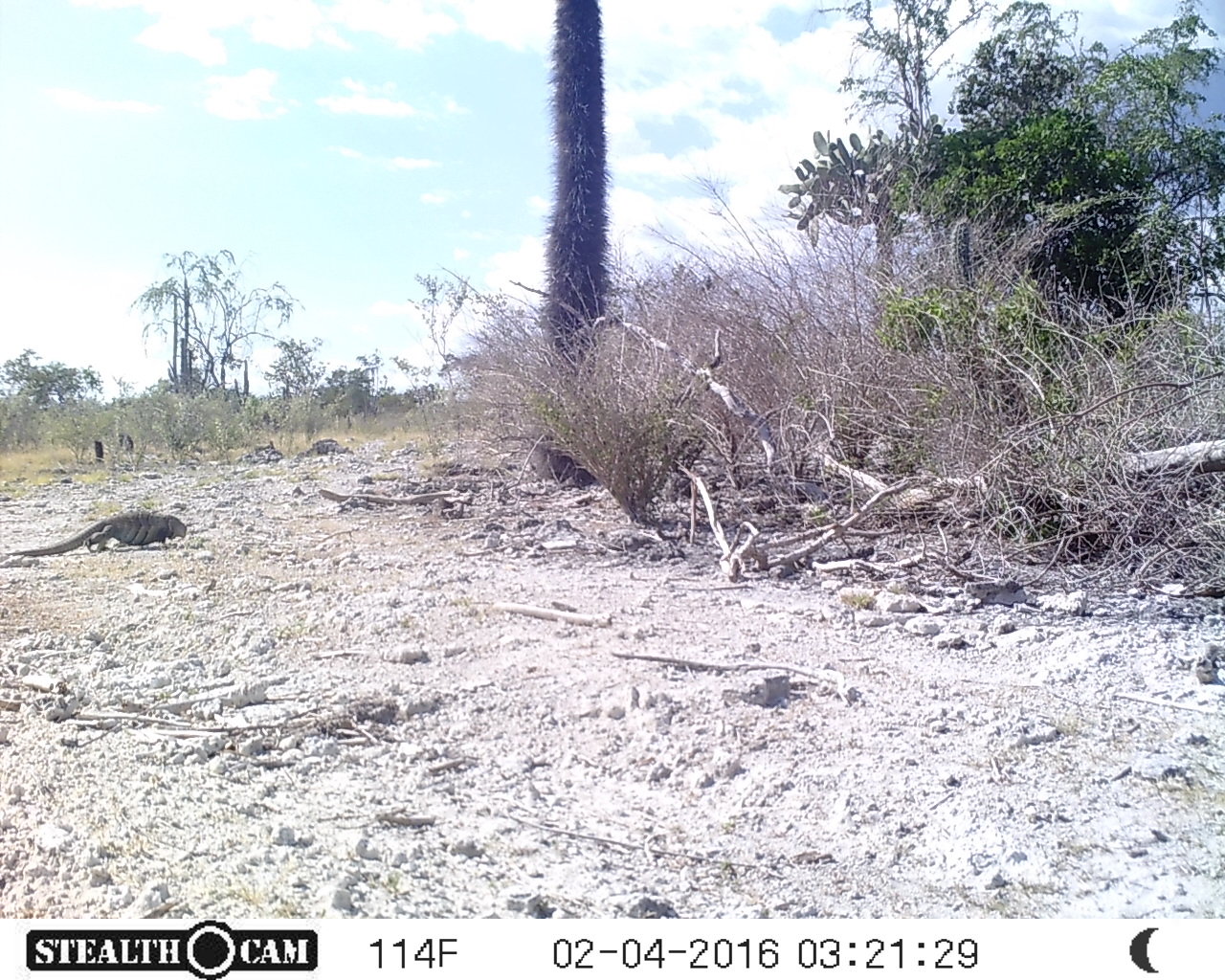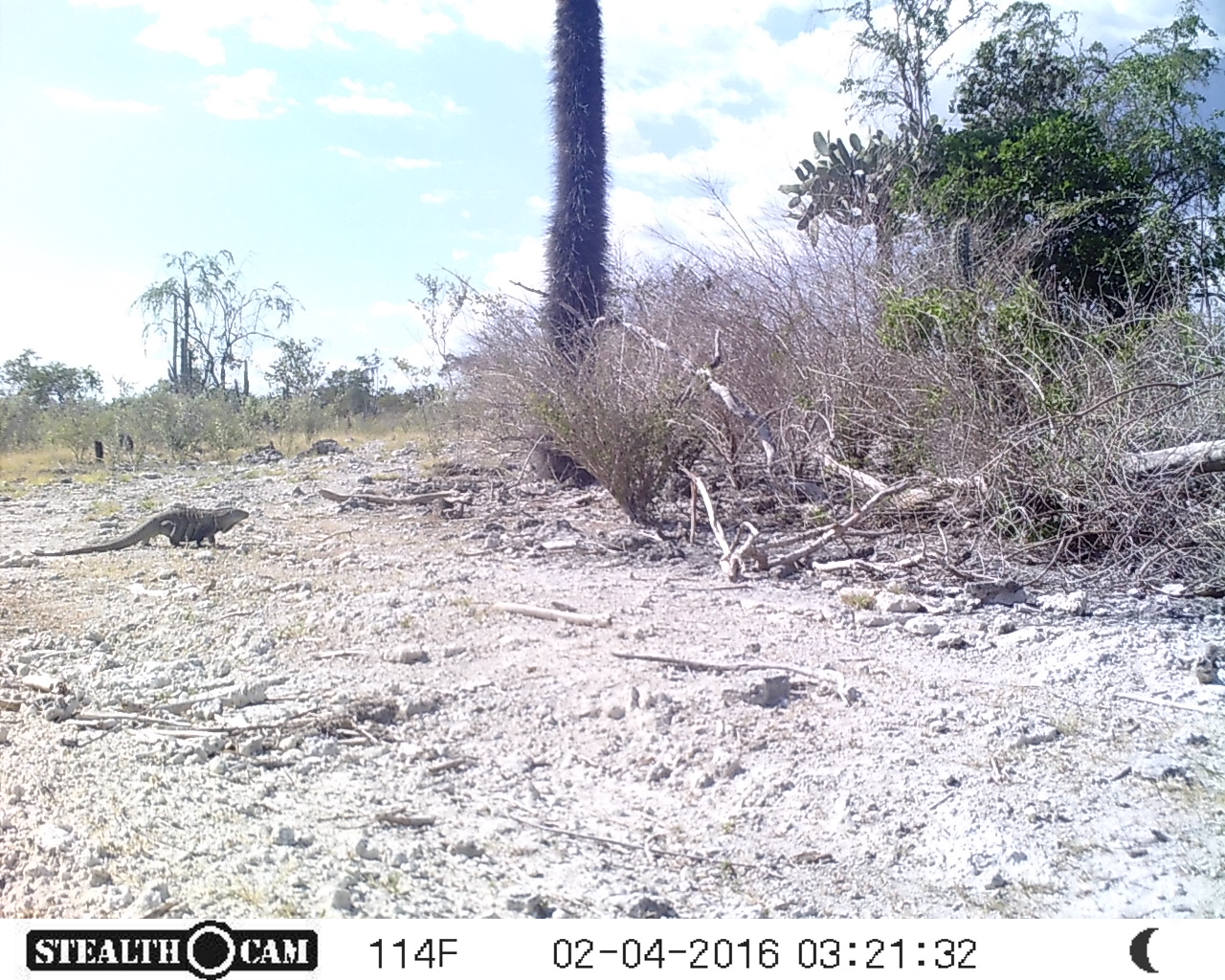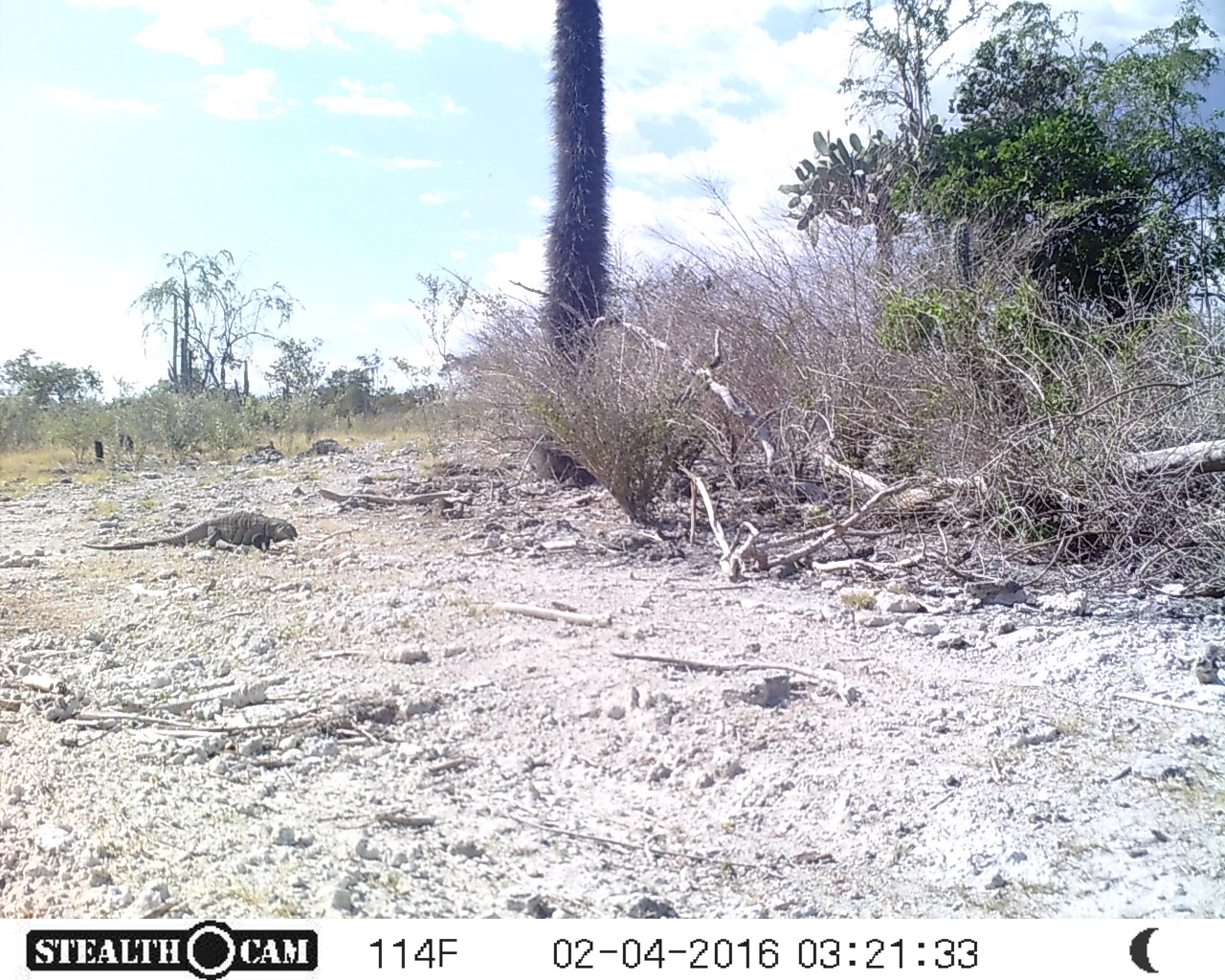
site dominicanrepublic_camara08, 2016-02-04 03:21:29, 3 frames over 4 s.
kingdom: Animalia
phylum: Chordata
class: Reptilia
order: Squamata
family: Iguanidae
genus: Iguana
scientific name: Iguana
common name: typical iguanas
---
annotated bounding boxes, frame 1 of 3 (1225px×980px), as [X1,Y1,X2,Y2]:
iguana: [6,512,193,554]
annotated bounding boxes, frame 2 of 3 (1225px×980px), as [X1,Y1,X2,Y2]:
iguana: [23,502,251,560]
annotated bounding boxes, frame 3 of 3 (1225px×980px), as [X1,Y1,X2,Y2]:
iguana: [81,514,301,554]